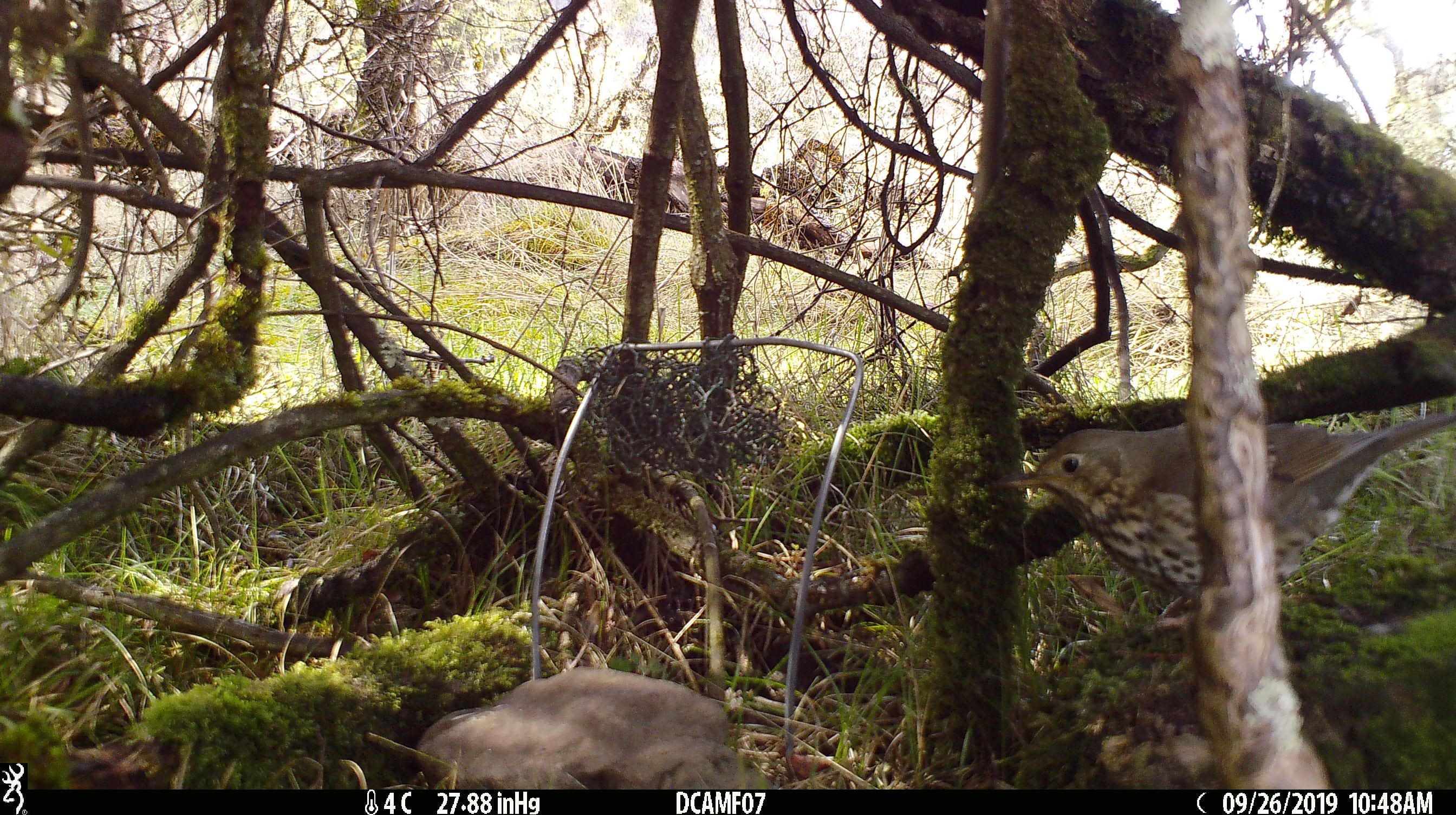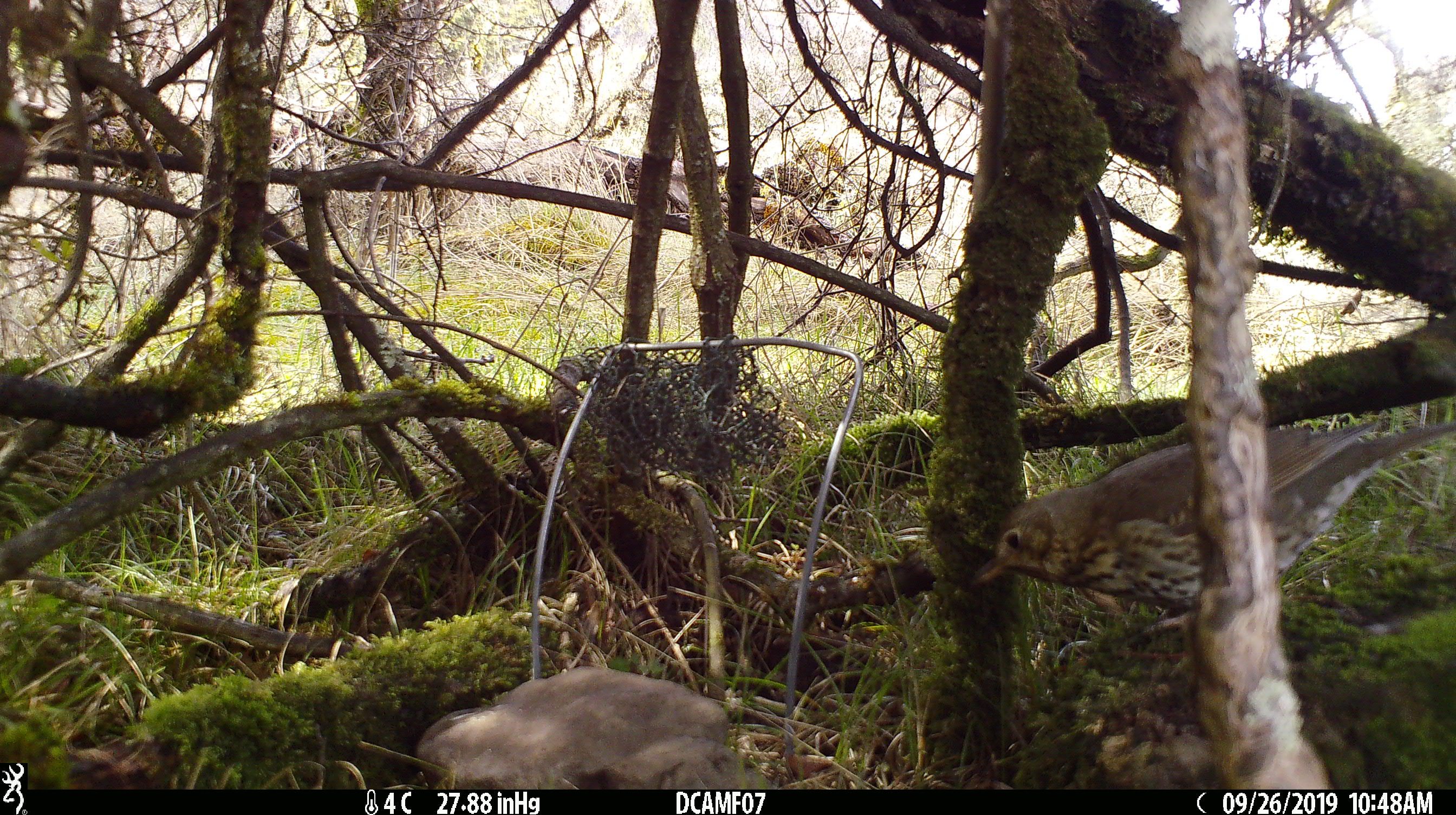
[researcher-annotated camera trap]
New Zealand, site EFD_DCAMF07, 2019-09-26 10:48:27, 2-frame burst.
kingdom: Animalia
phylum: Chordata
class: Aves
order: Passeriformes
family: Turdidae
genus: Turdus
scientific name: Turdus philomelos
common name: song thrush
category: thrush